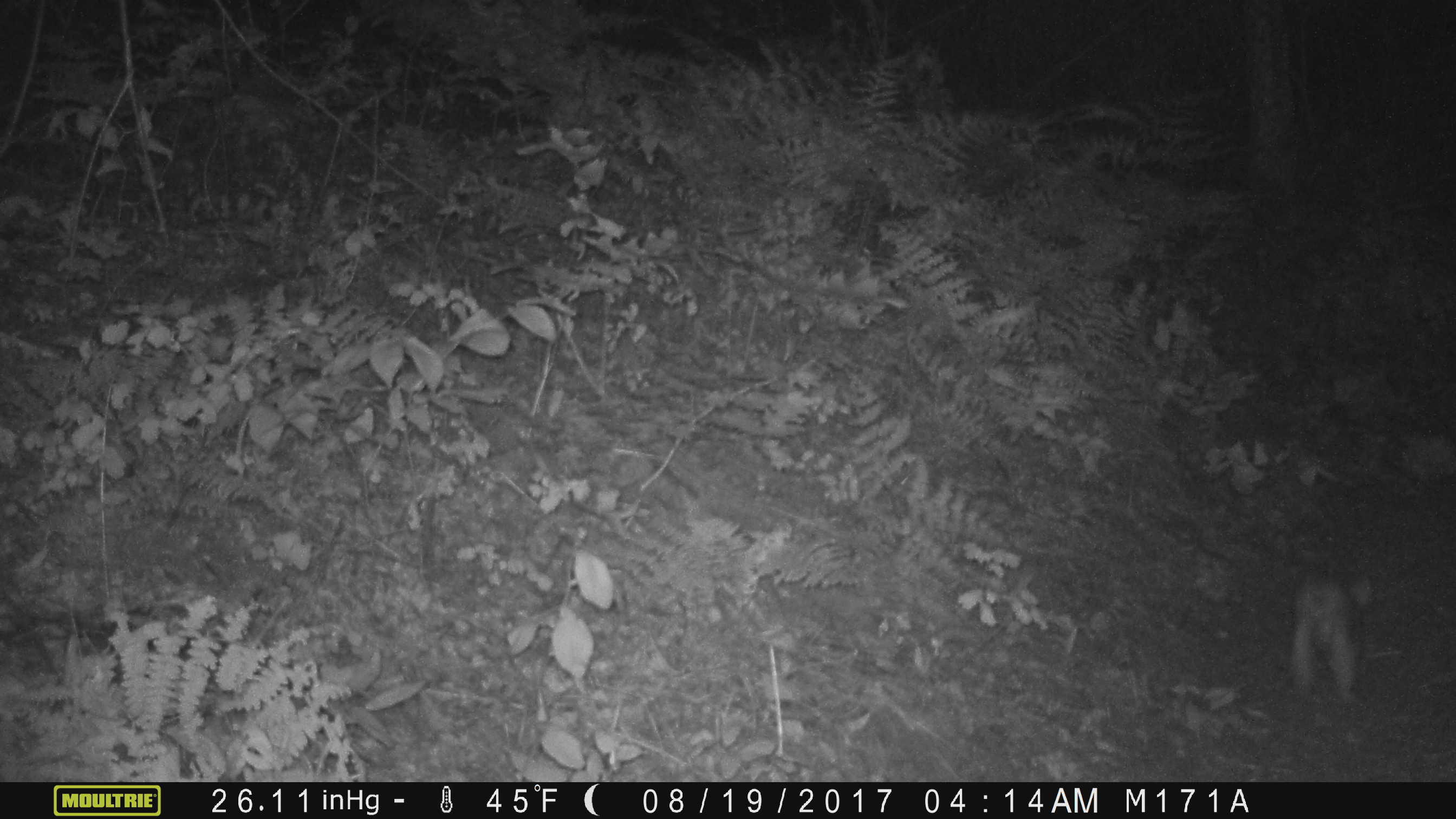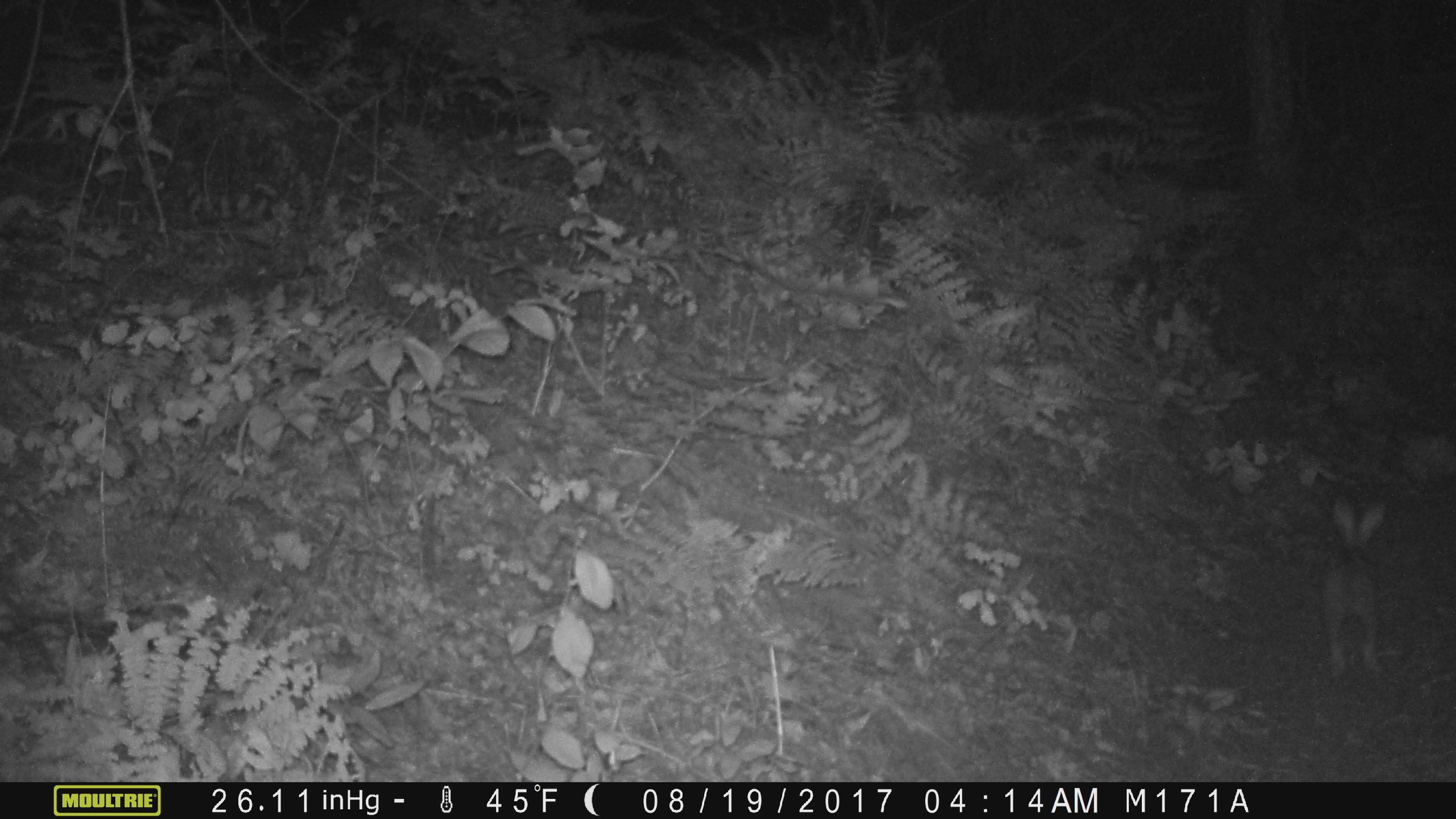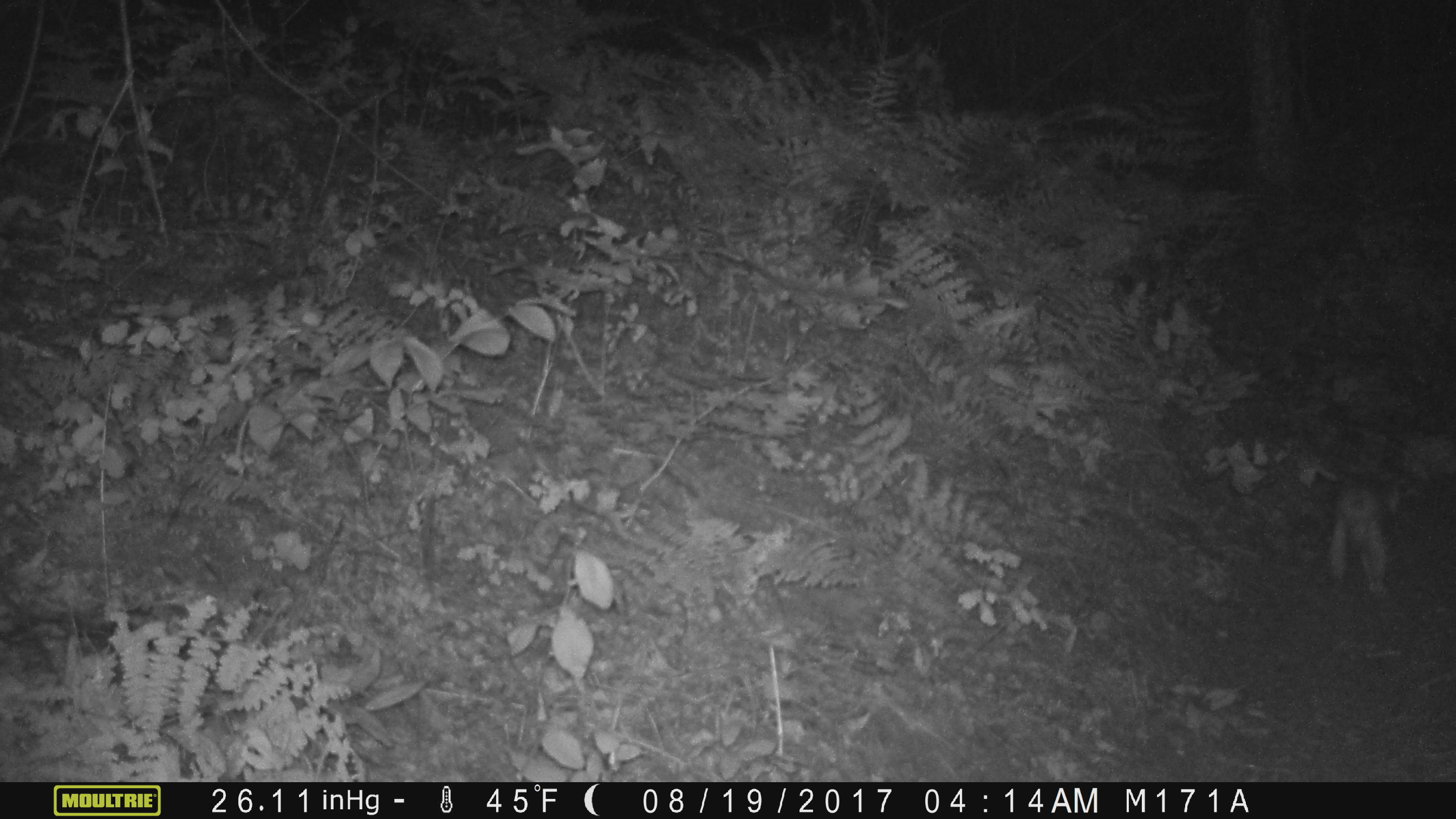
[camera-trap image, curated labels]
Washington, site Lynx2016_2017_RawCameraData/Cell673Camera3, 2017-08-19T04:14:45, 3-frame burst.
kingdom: Animalia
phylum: Chordata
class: Mammalia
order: Lagomorpha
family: Leporidae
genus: Lepus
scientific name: Lepus americanus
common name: snowshoe hare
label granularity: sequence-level